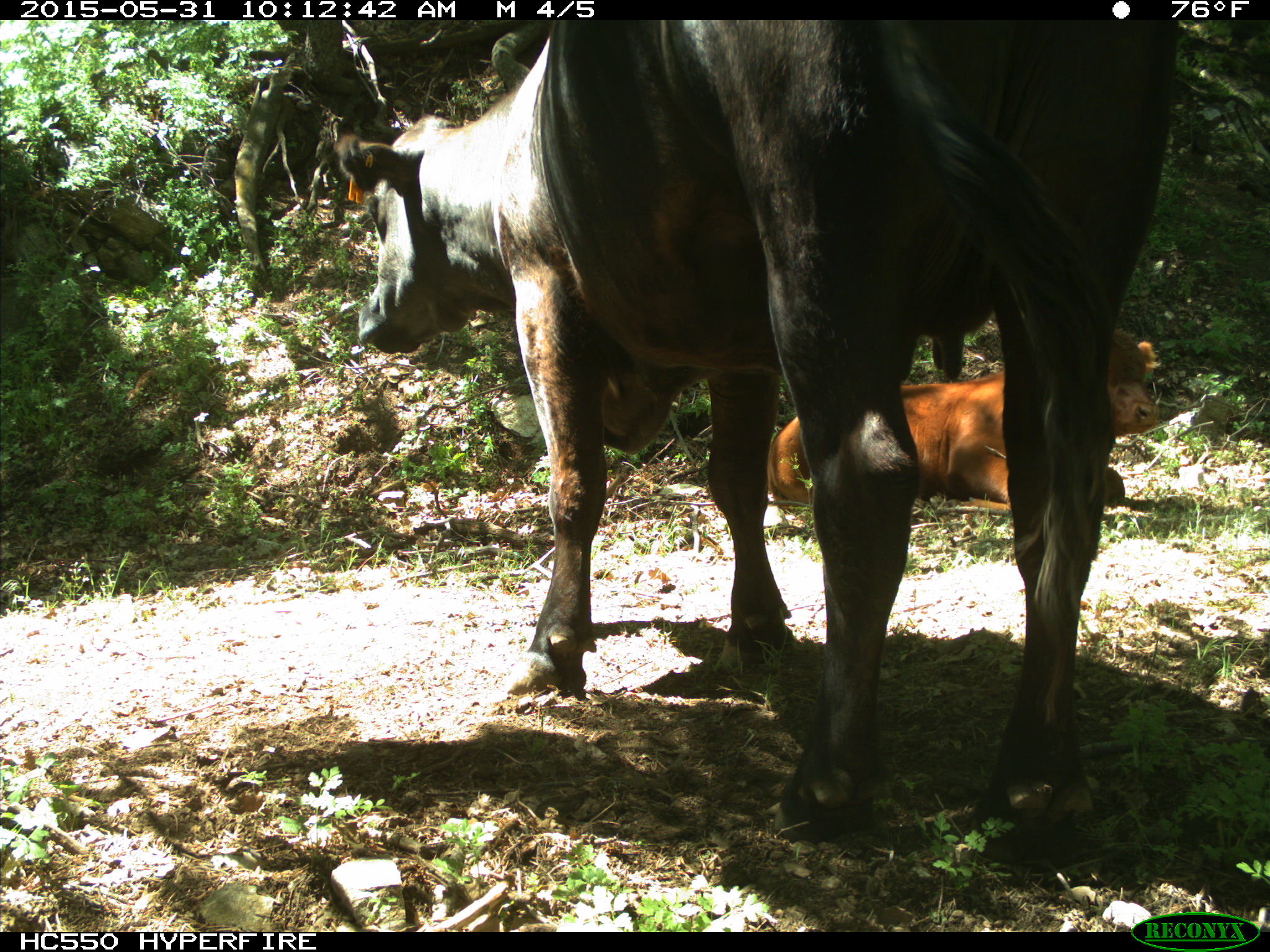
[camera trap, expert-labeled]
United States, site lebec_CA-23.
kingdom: Animalia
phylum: Chordata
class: Mammalia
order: Artiodactyla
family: Bovidae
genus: Bos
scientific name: Bos taurus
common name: domestic cow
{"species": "Bos taurus (domestic cow)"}